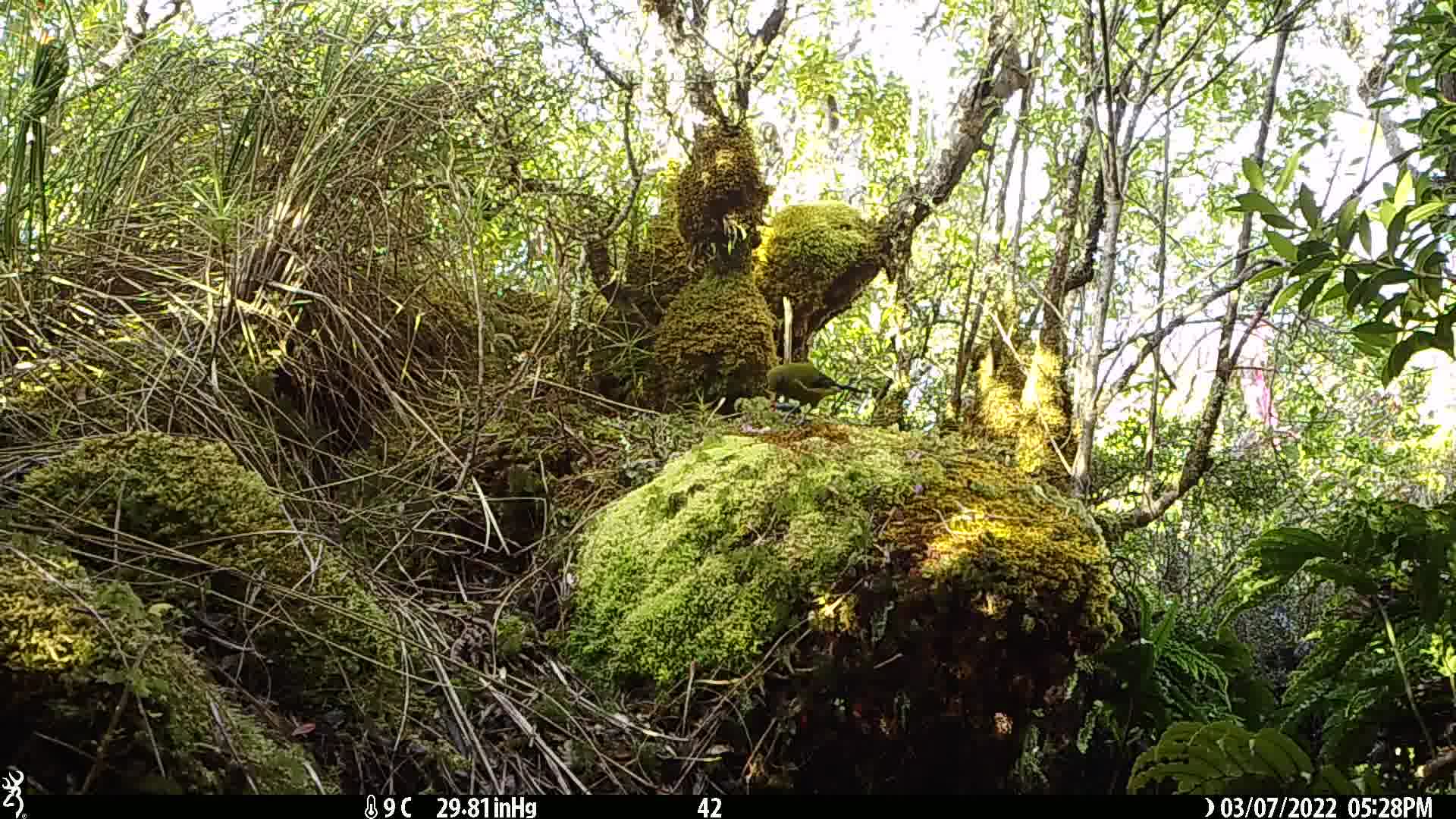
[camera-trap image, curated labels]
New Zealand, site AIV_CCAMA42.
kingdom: Animalia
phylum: Chordata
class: Aves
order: Passeriformes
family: Meliphagidae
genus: Anthornis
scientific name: Anthornis melanura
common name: new zealand bellbird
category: bellbird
Bellbird (new zealand bellbird) (Anthornis melanura).